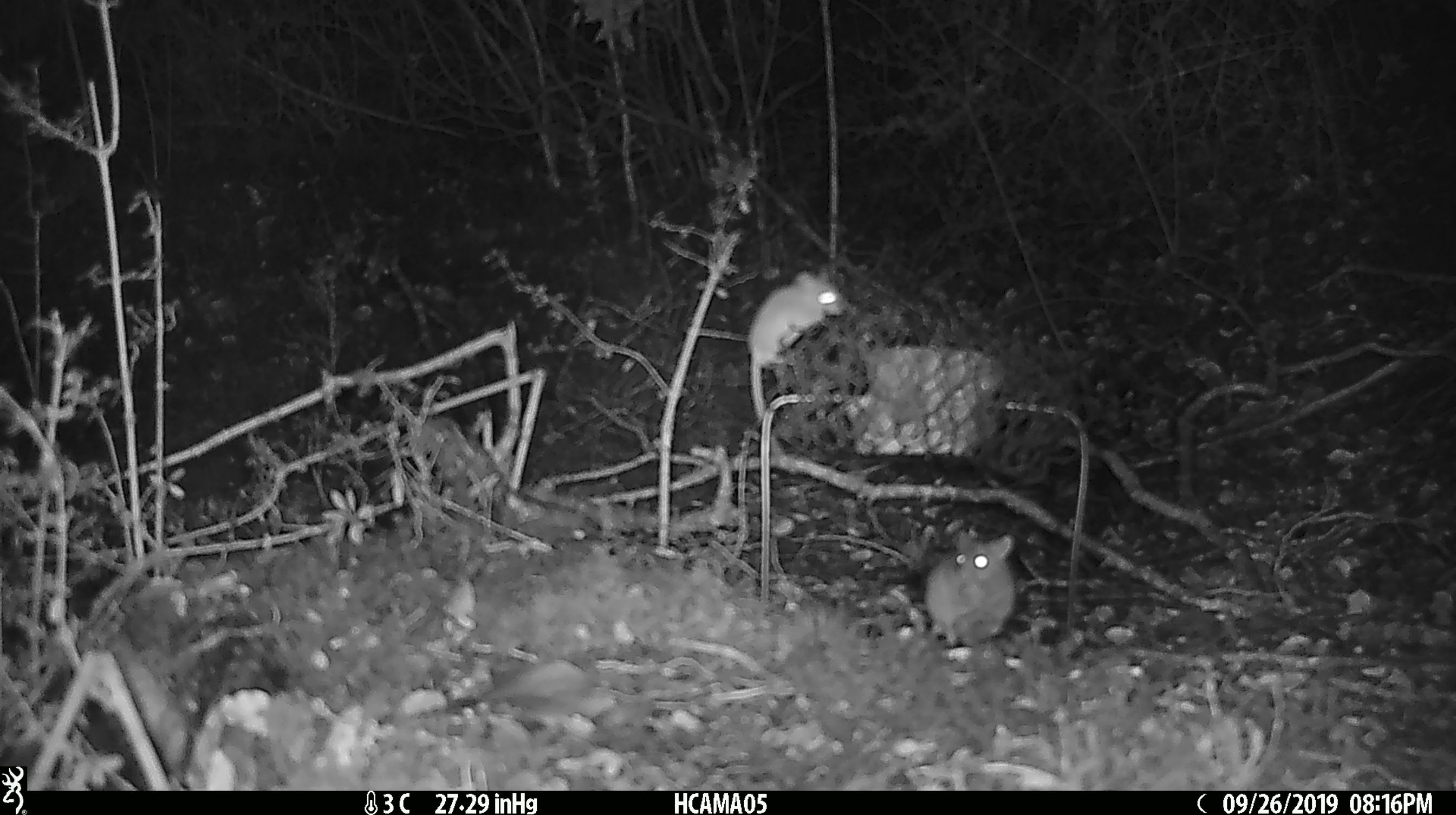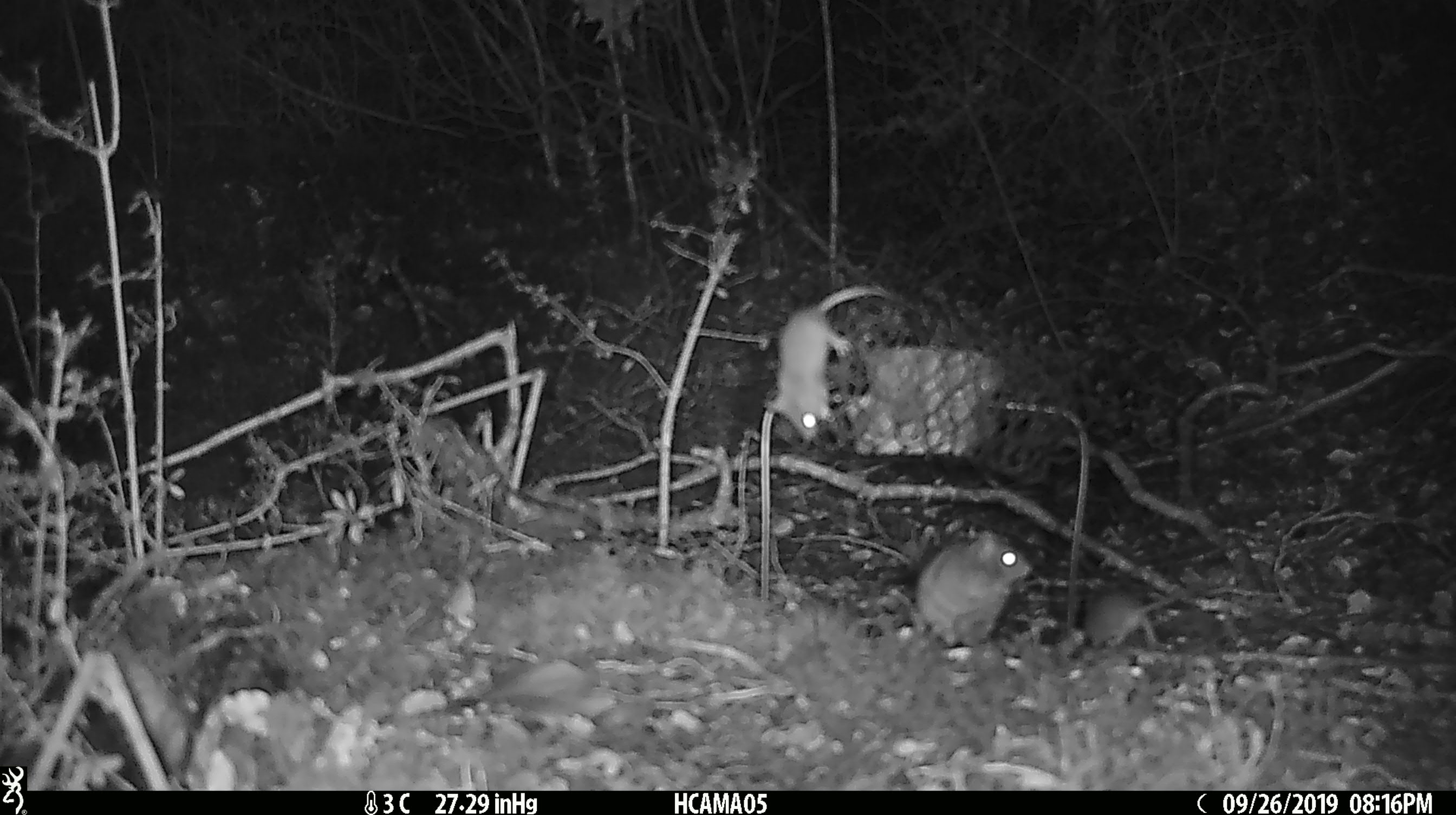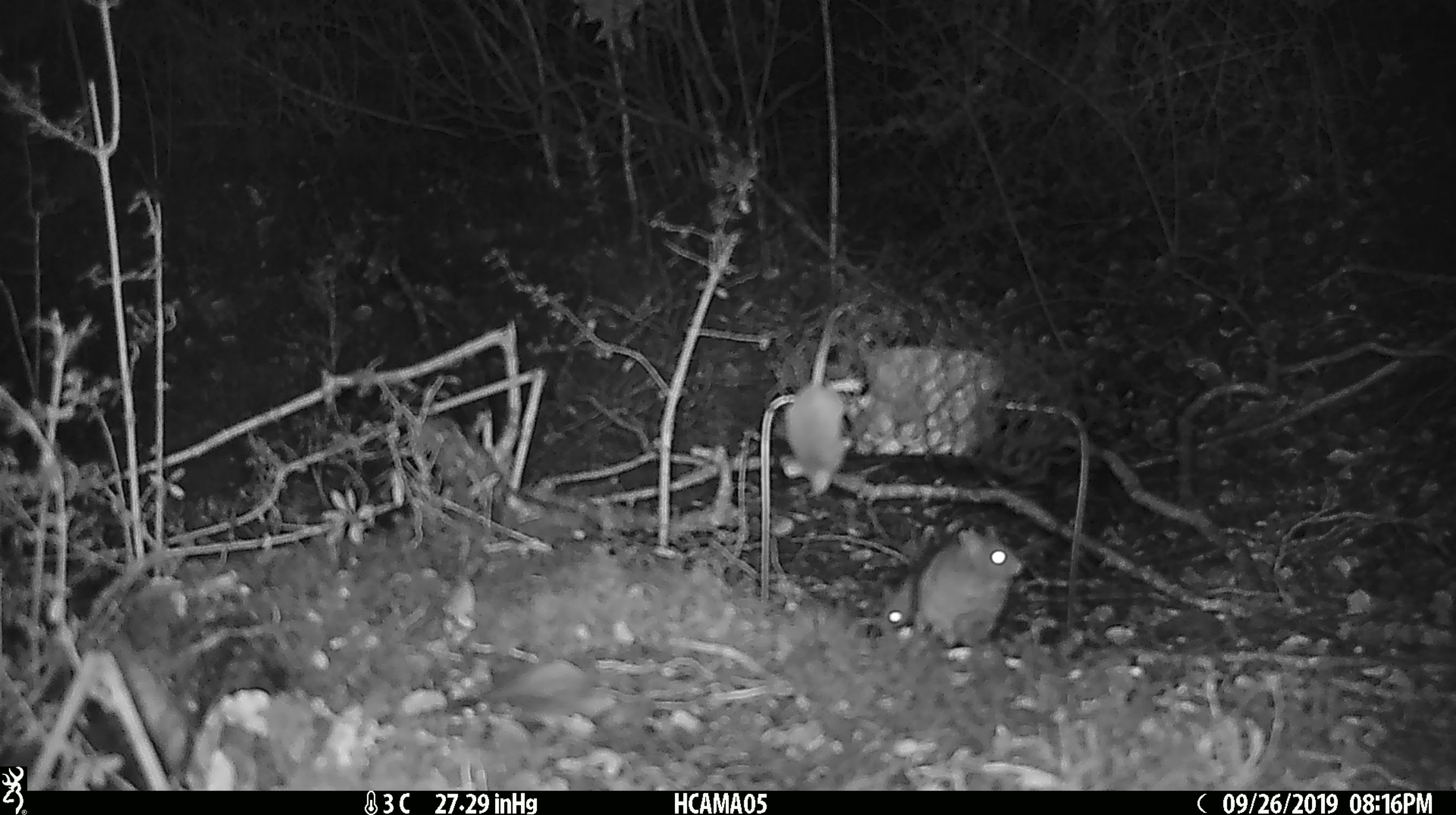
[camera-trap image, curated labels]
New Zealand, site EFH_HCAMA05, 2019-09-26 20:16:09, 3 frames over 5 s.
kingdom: Animalia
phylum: Chordata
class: Mammalia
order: Rodentia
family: Muridae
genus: Mus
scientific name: Mus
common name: mouse